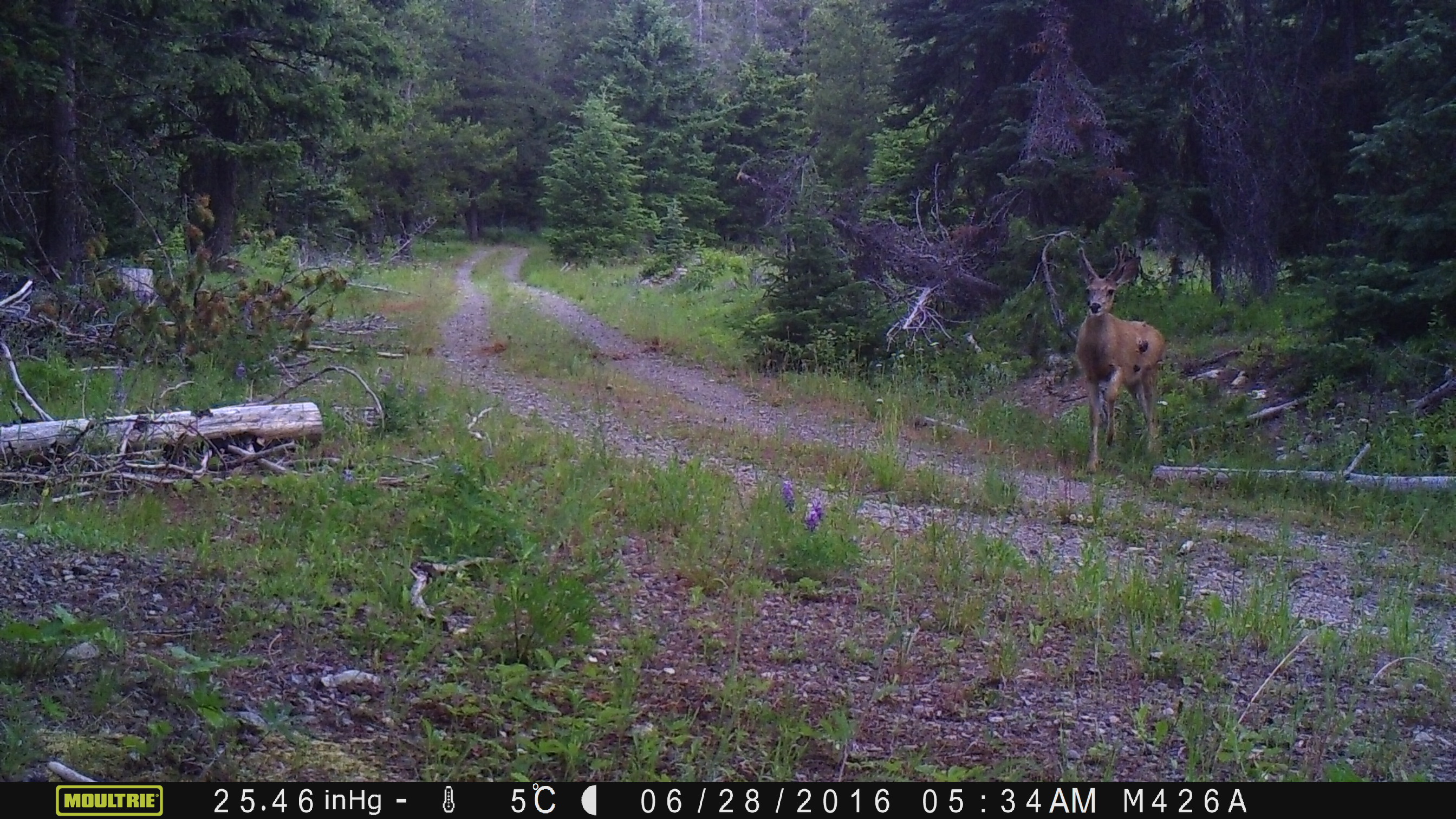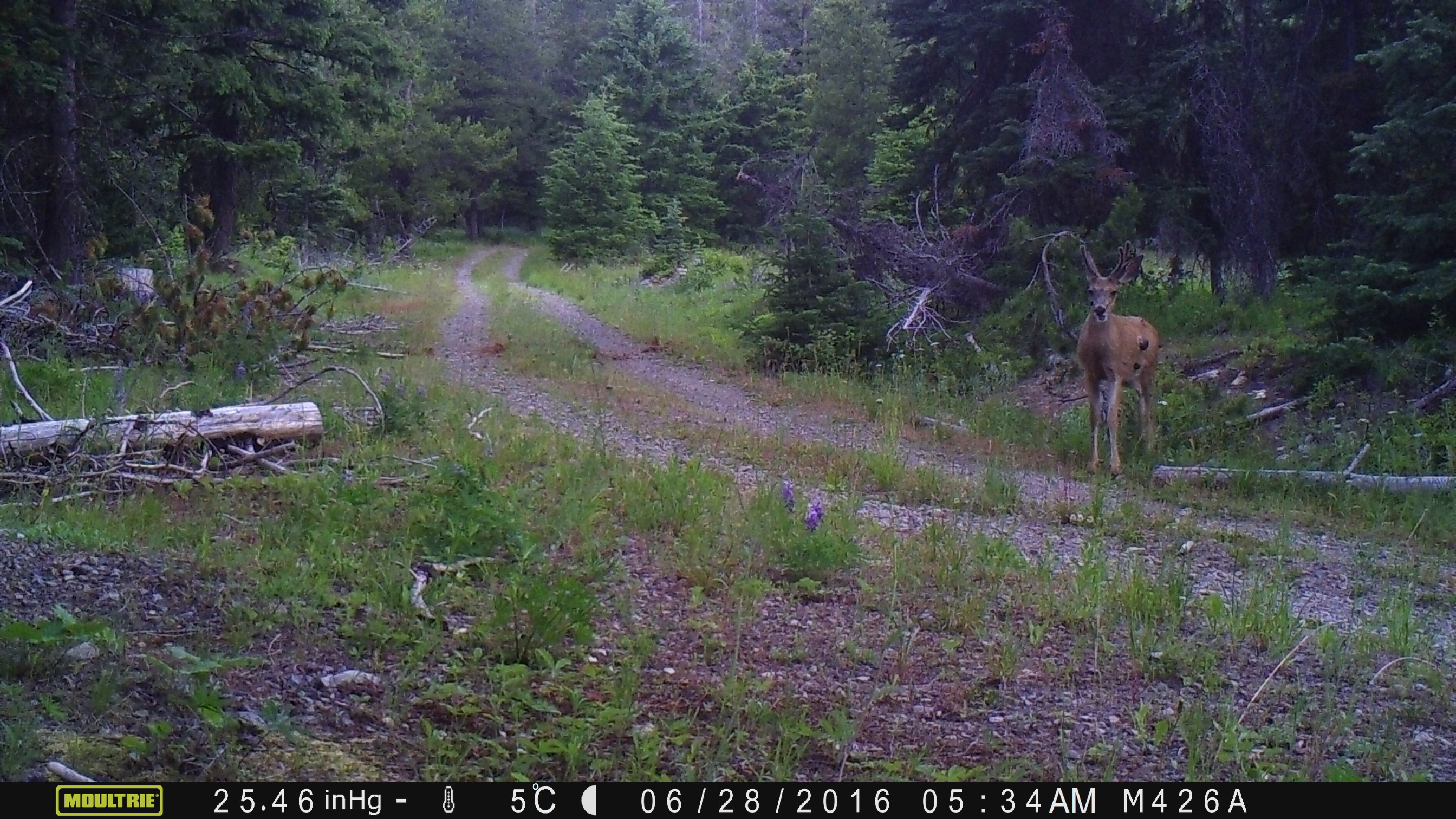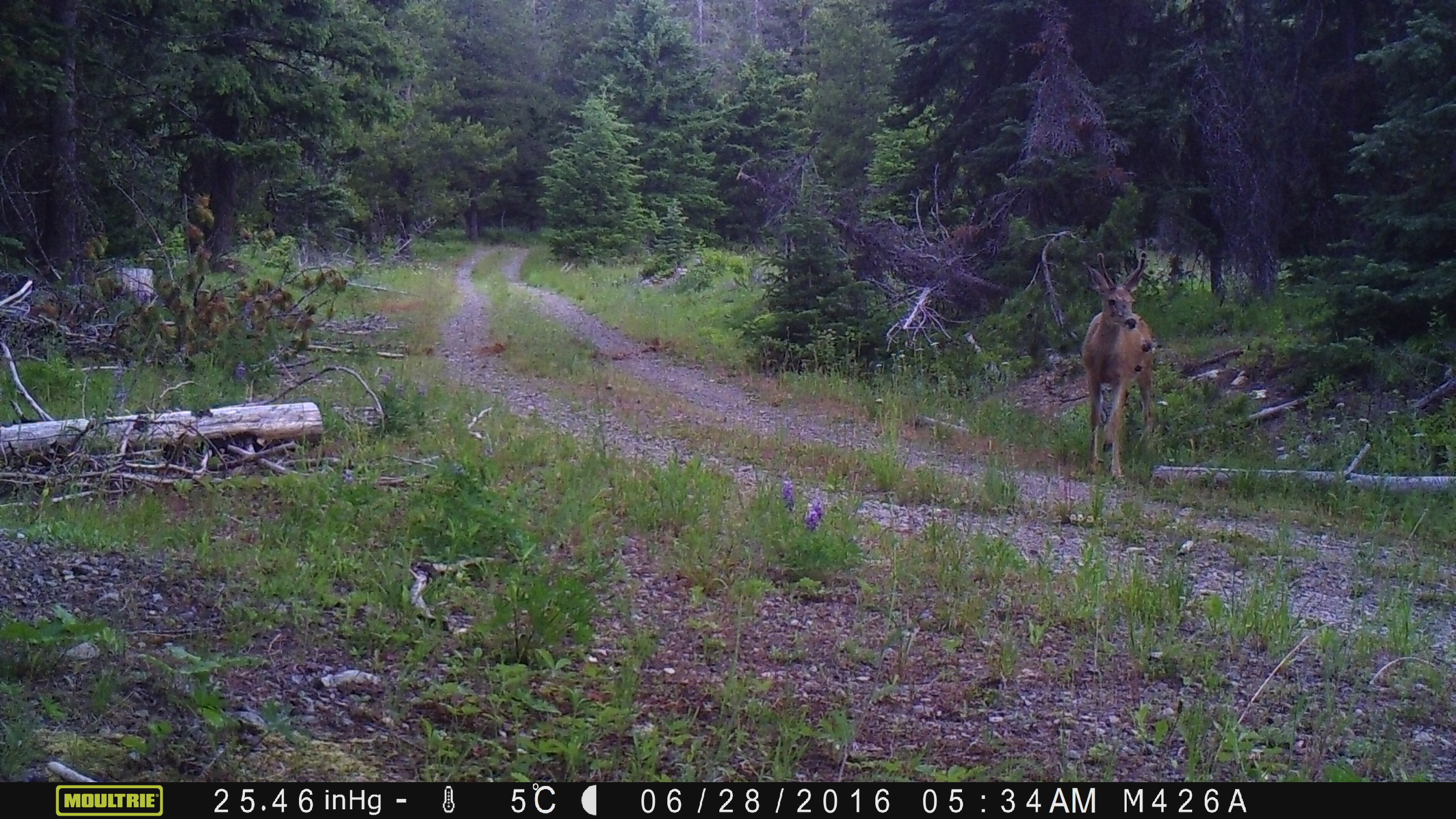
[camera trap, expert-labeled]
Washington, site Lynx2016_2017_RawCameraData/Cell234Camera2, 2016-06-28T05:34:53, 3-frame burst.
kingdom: Animalia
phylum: Chordata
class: Mammalia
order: Artiodactyla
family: Cervidae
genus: Odocoileus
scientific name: Odocoileus hemionus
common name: mule deer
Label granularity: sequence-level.